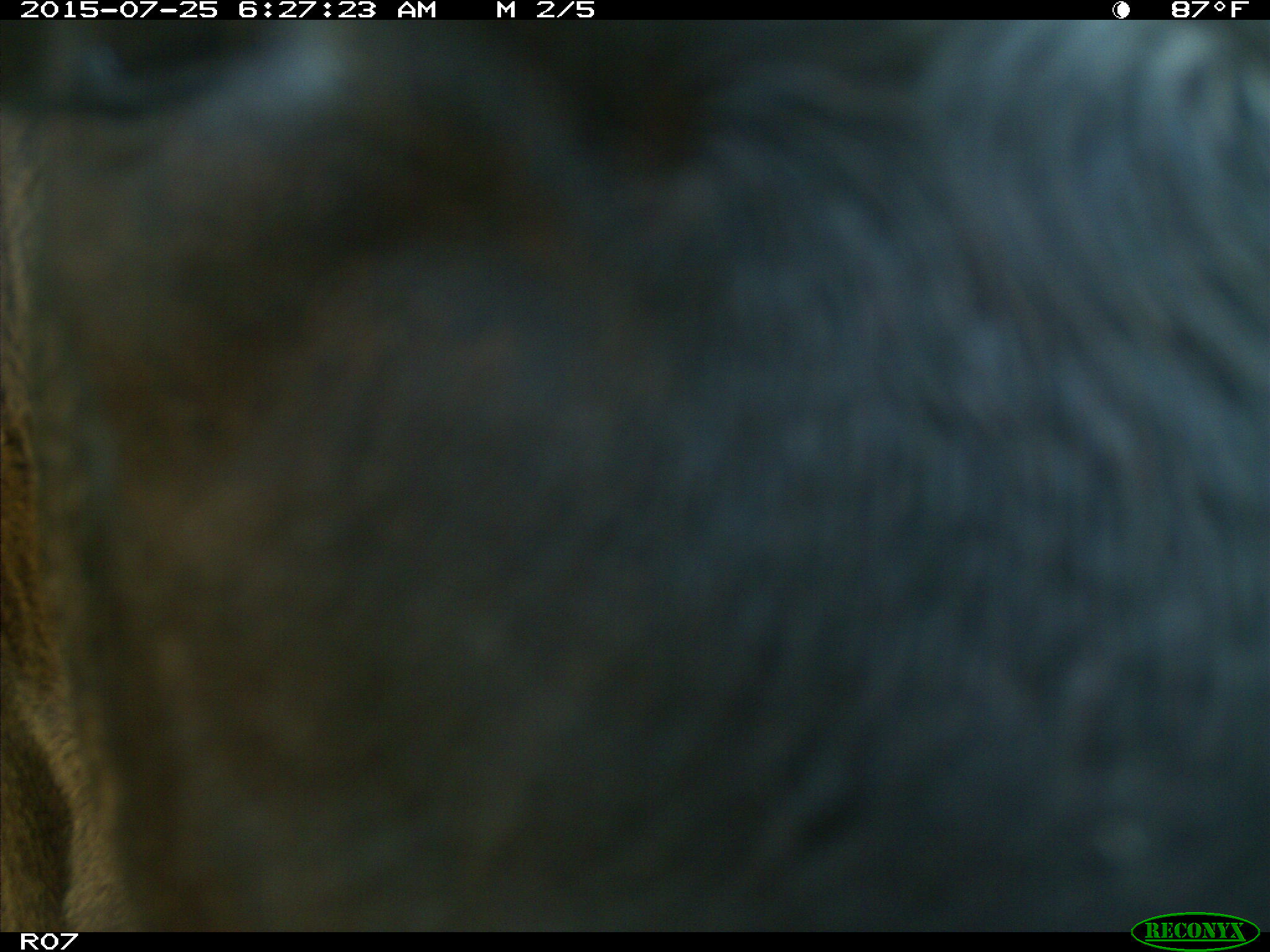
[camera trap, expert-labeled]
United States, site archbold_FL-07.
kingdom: Animalia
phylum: Chordata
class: Mammalia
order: Artiodactyla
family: Bovidae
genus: Bos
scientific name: Bos taurus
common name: domestic cow